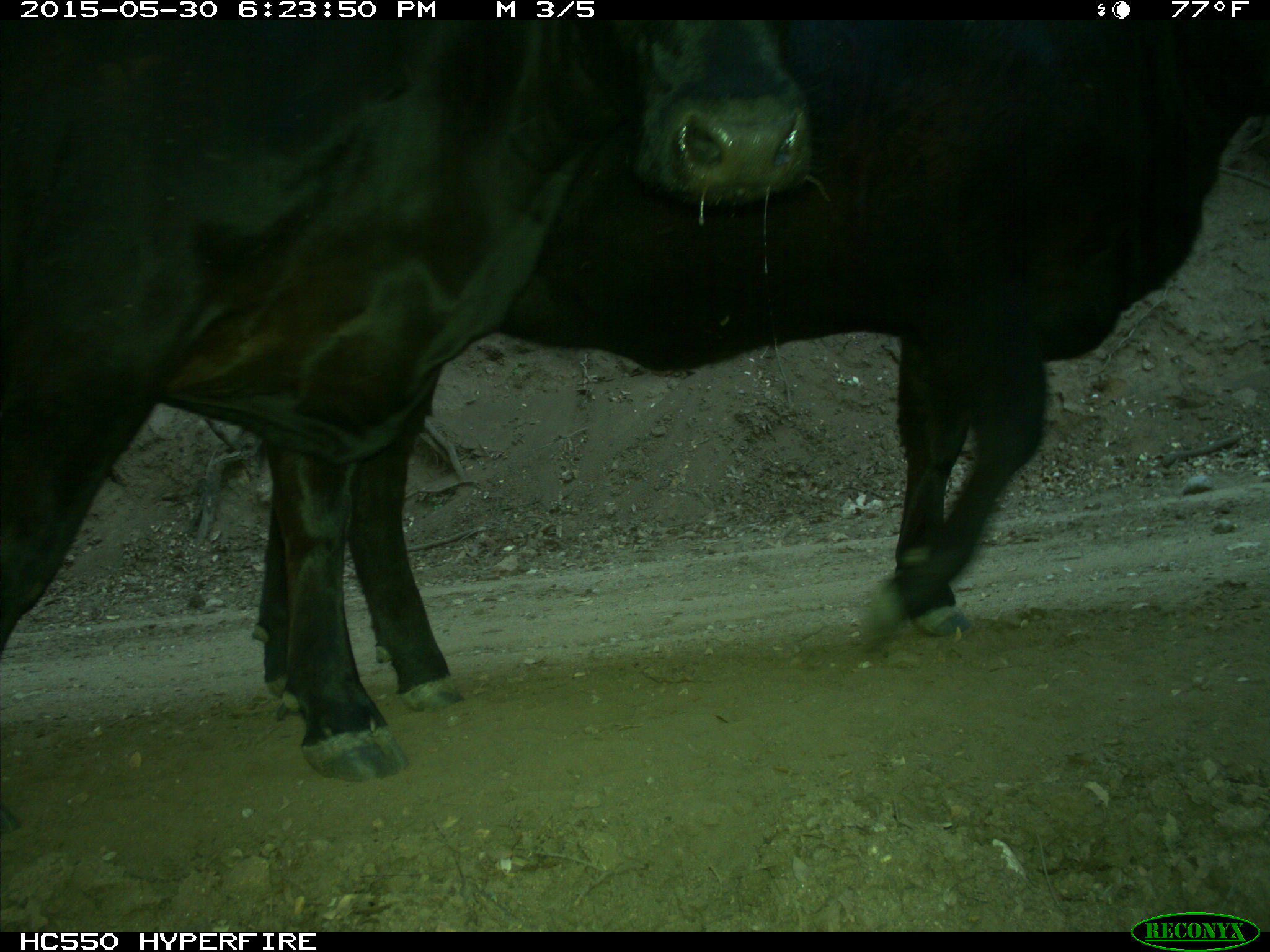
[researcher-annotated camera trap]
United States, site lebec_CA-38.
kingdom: Animalia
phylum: Chordata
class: Mammalia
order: Artiodactyla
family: Bovidae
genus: Bos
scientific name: Bos taurus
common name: domestic cow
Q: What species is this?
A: Bos taurus (domestic cow).